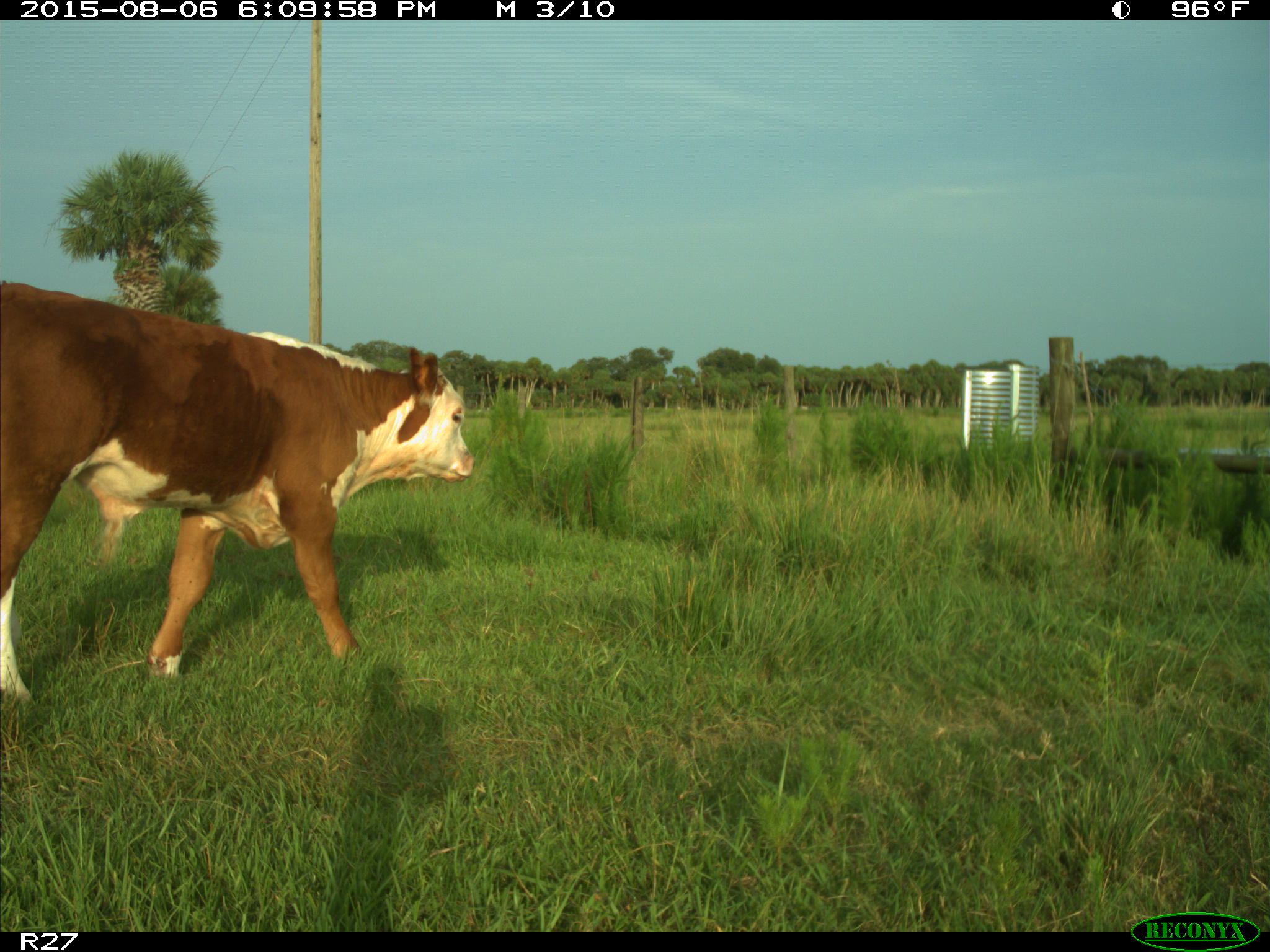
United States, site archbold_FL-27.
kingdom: Animalia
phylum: Chordata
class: Mammalia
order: Artiodactyla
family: Bovidae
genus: Bos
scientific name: Bos taurus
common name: domestic cow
Bos taurus (domestic cow).